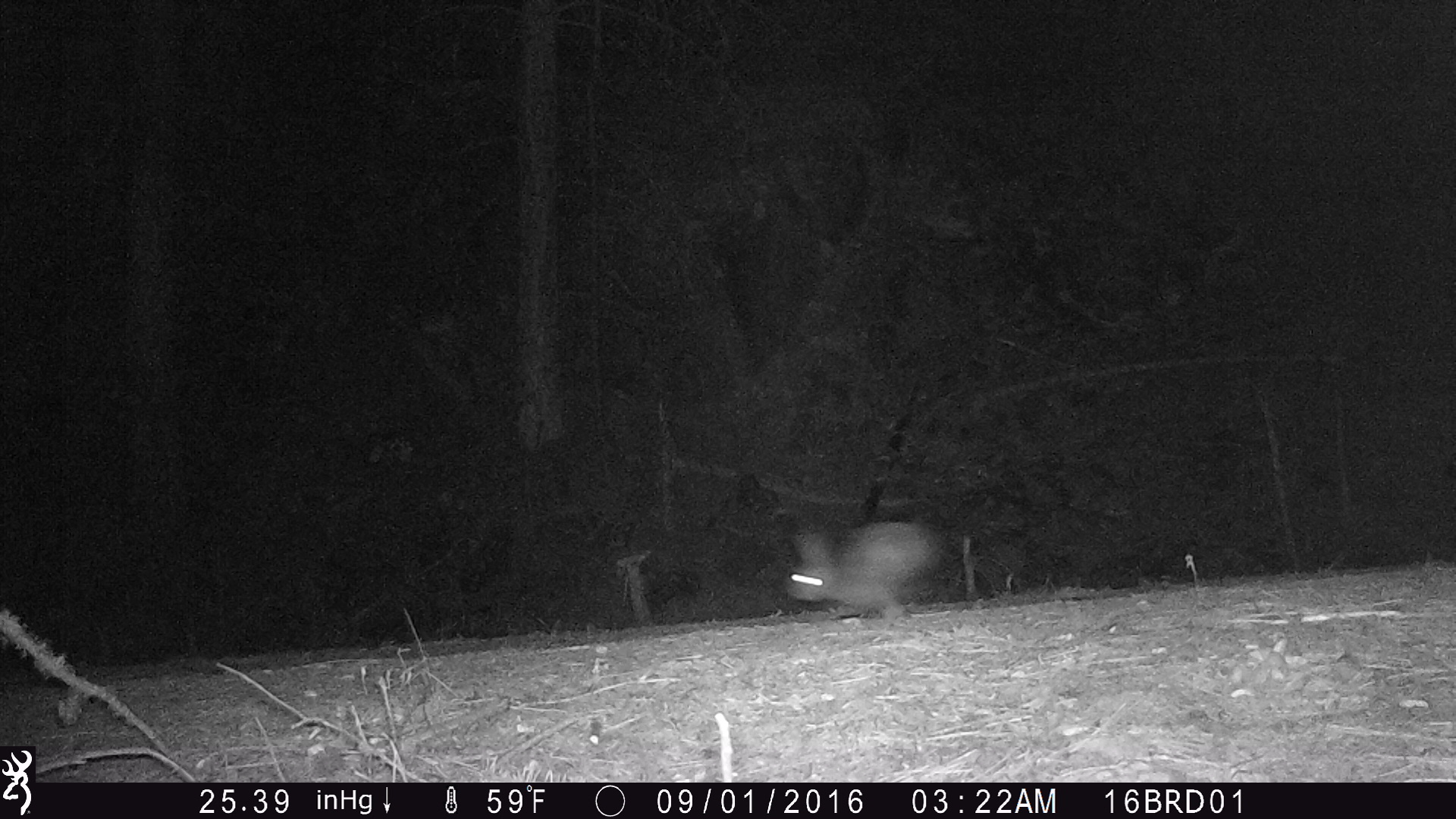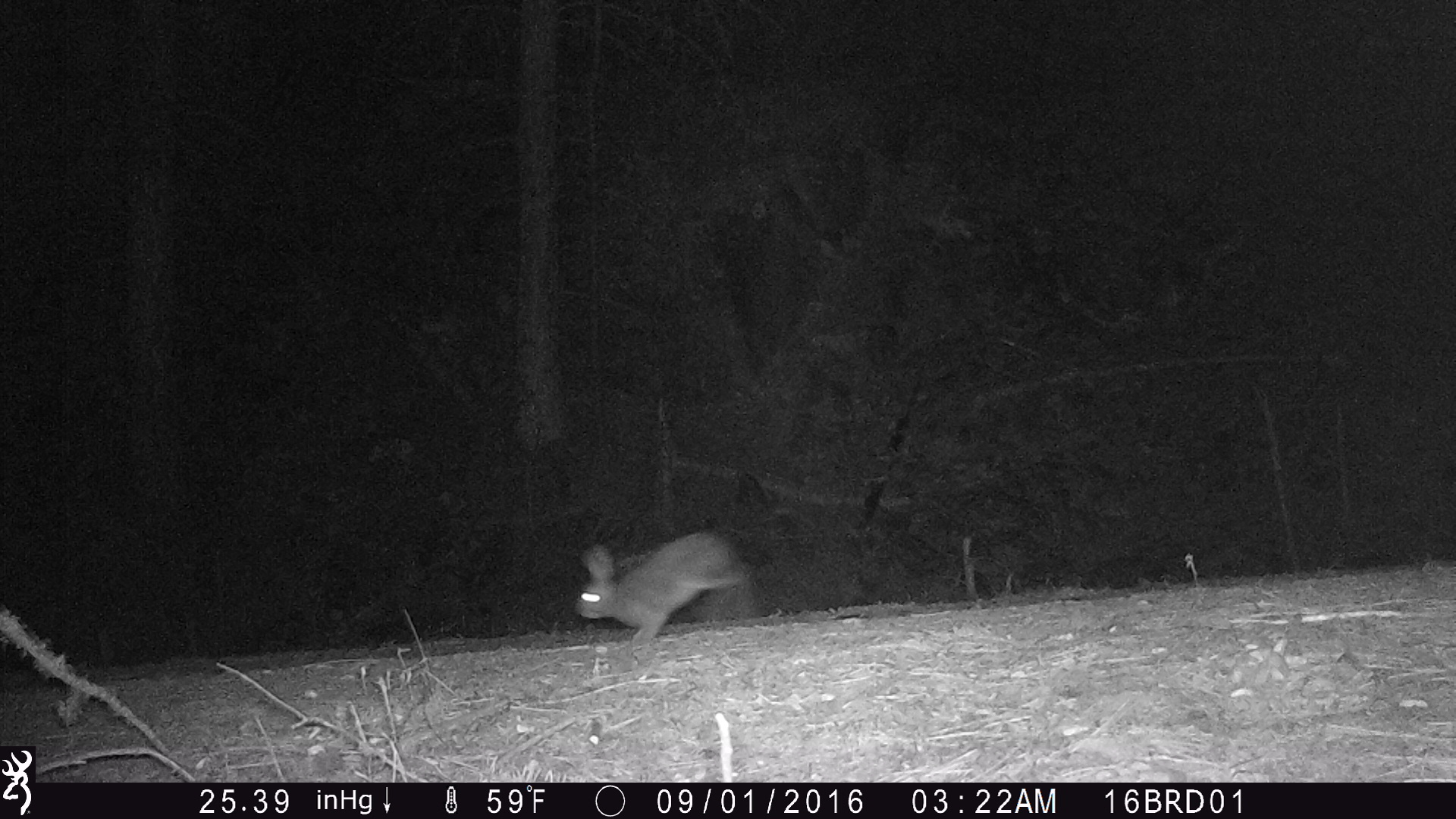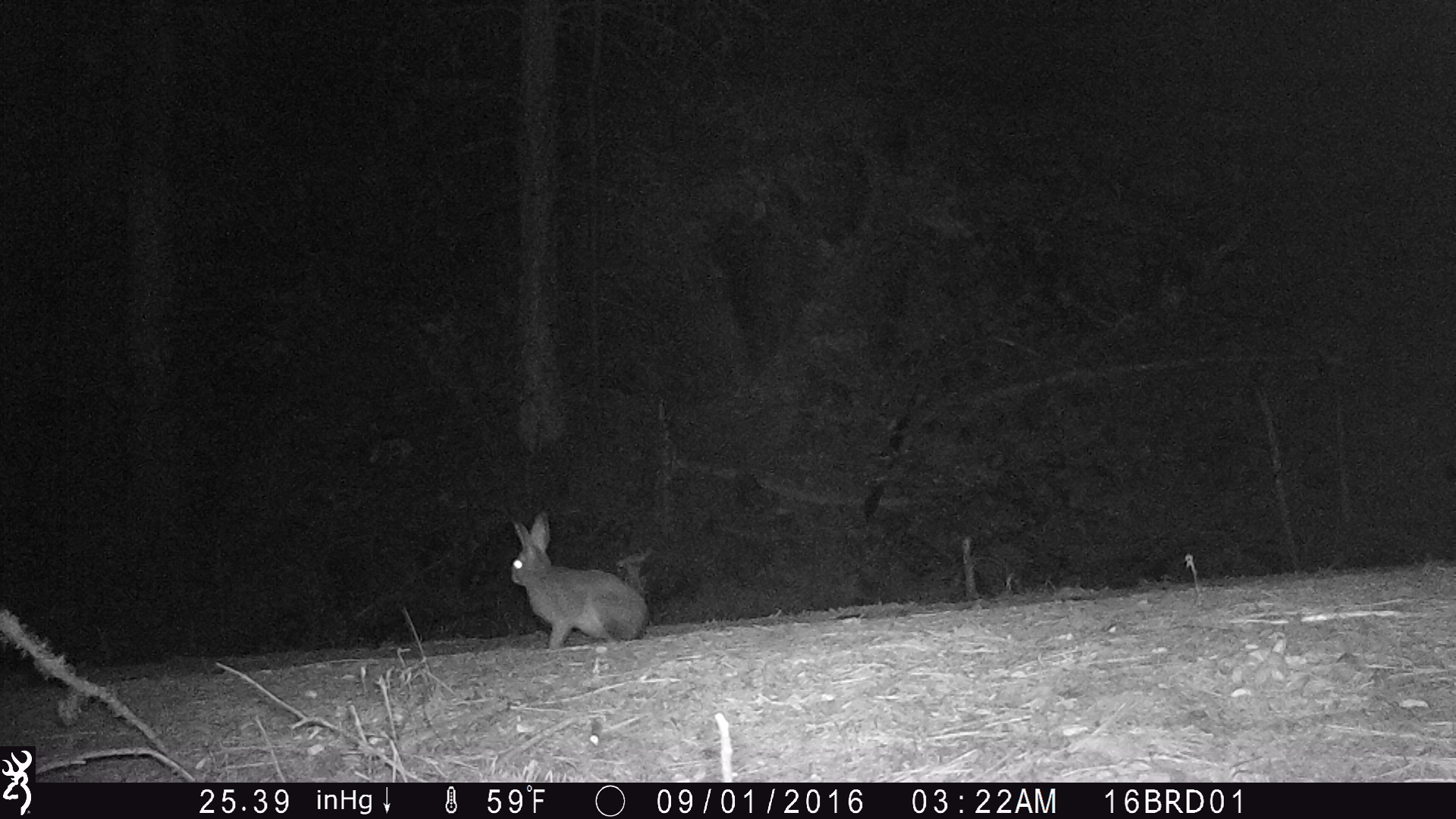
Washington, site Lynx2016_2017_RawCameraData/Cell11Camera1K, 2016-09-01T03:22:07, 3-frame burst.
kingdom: Animalia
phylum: Chordata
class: Mammalia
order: Lagomorpha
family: Leporidae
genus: Lepus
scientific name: Lepus americanus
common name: snowshoe hare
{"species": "Lepus americanus (snowshoe hare)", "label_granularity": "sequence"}